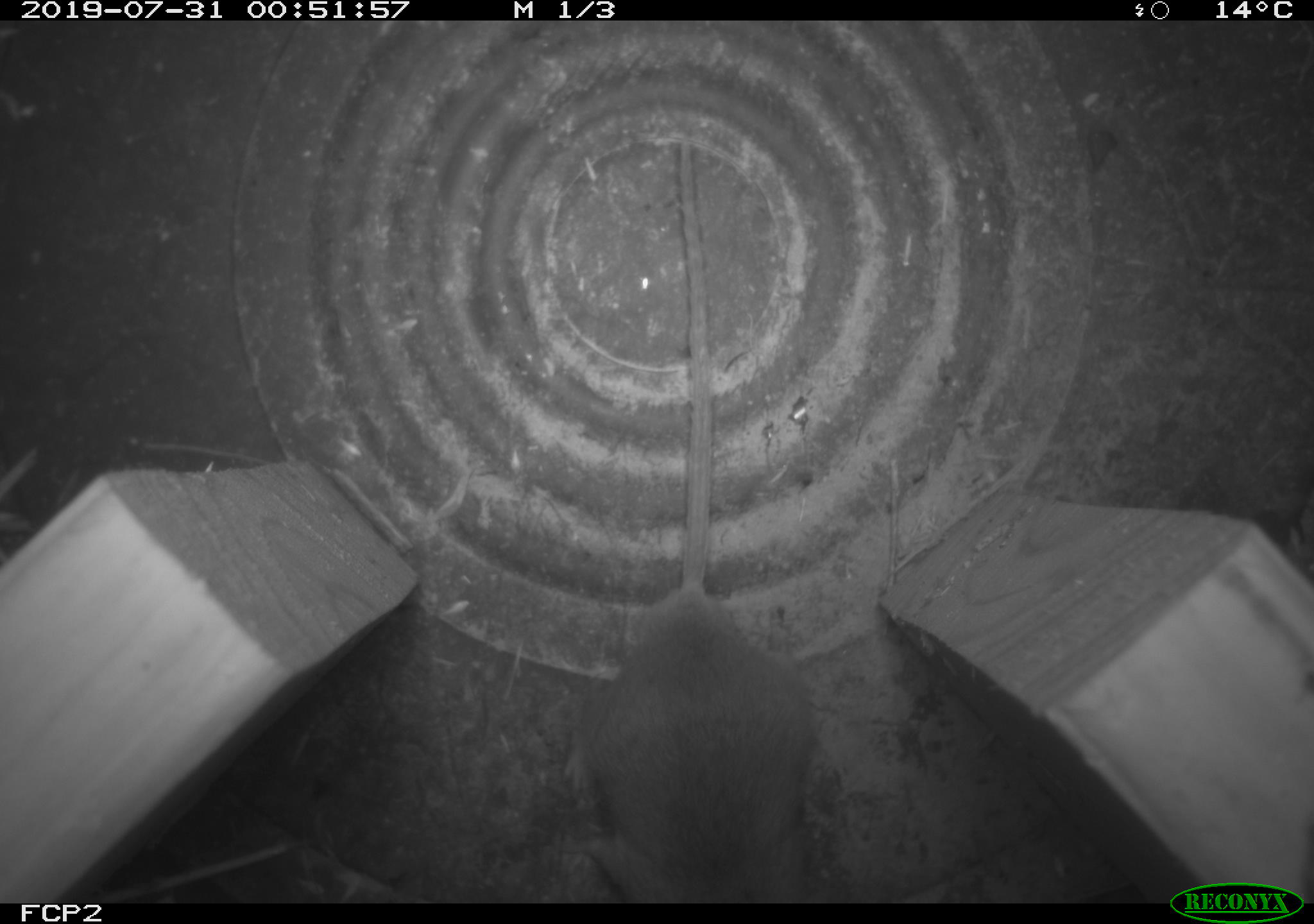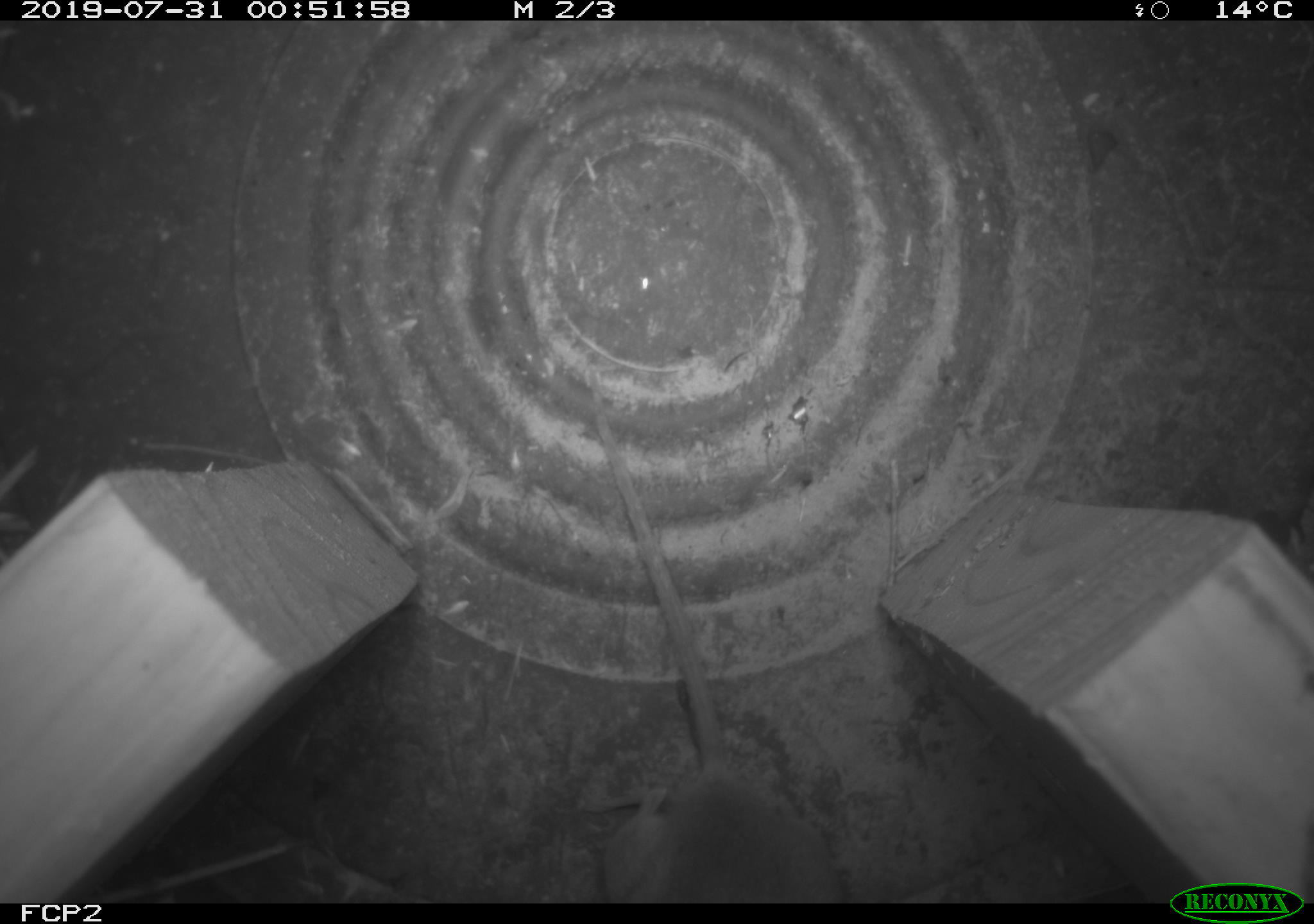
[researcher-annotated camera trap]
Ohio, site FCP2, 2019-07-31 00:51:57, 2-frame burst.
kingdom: Animalia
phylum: Chordata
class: Mammalia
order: Rodentia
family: Cricetidae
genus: Peromyscus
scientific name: Peromyscus leucopus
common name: white-footed mouse